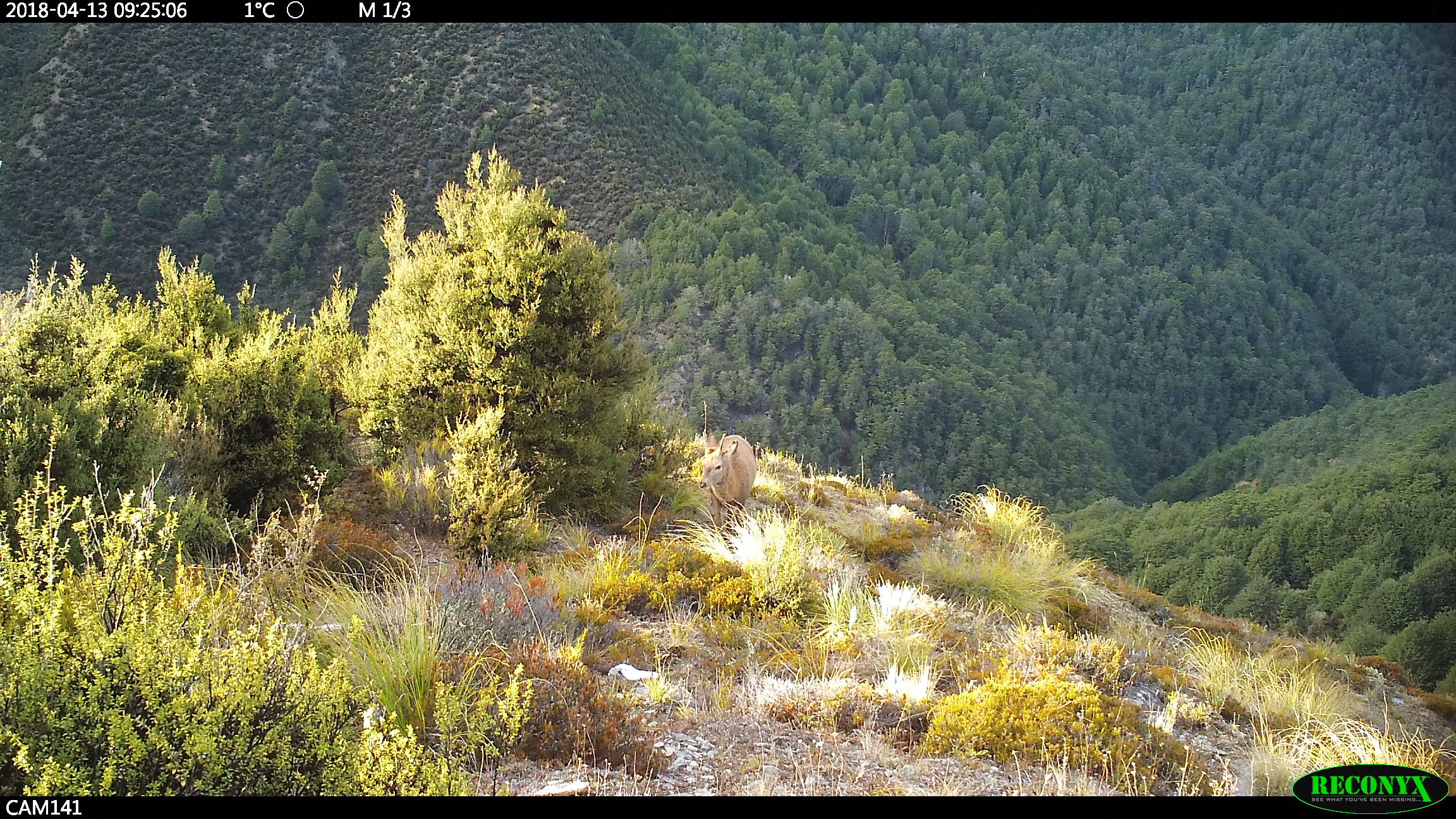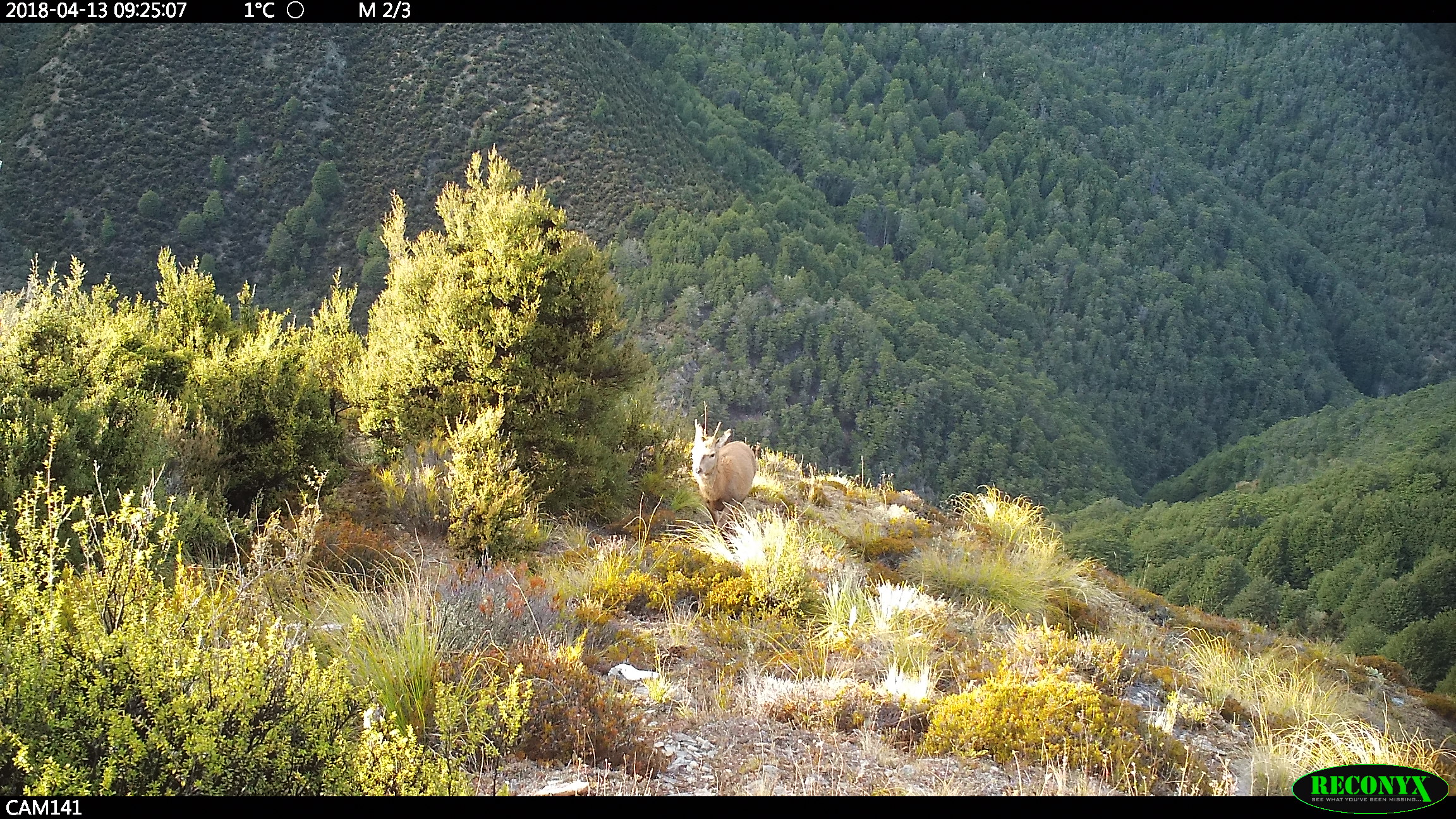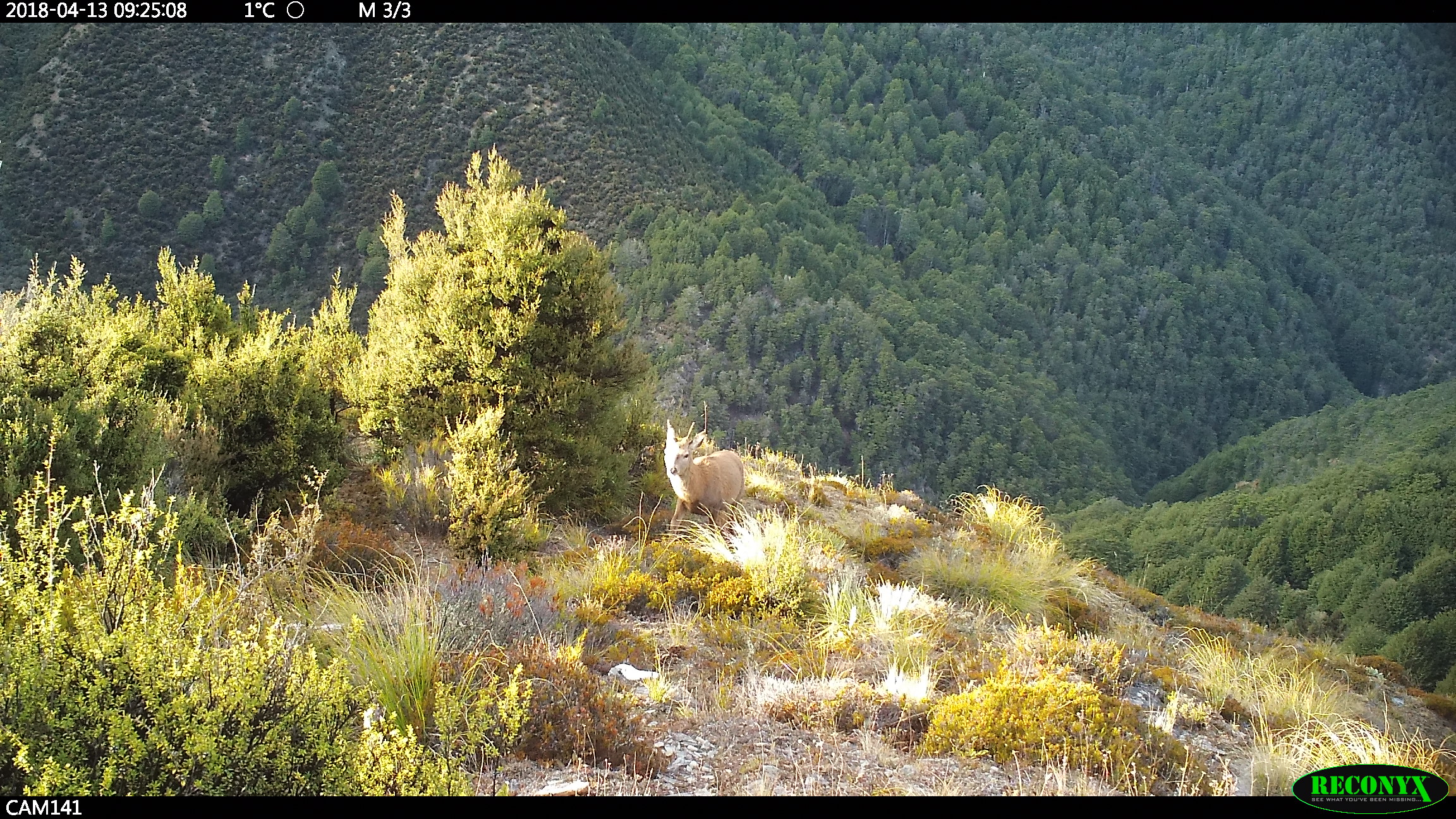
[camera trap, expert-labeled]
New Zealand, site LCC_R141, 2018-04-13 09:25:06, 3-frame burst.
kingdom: Animalia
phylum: Chordata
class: Mammalia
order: Artiodactyla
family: Cervidae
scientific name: Cervidae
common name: deer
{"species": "deer (Cervidae)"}